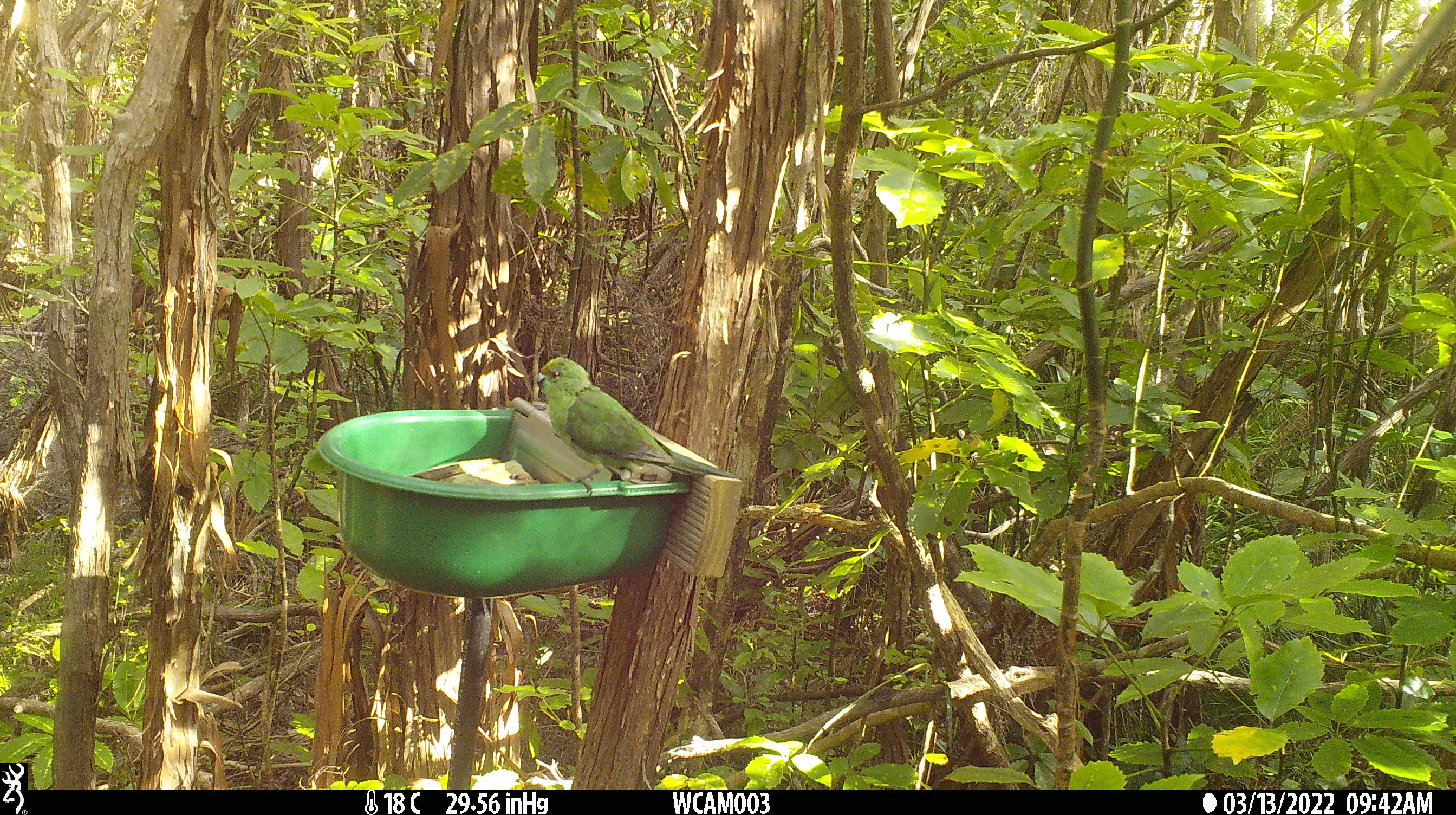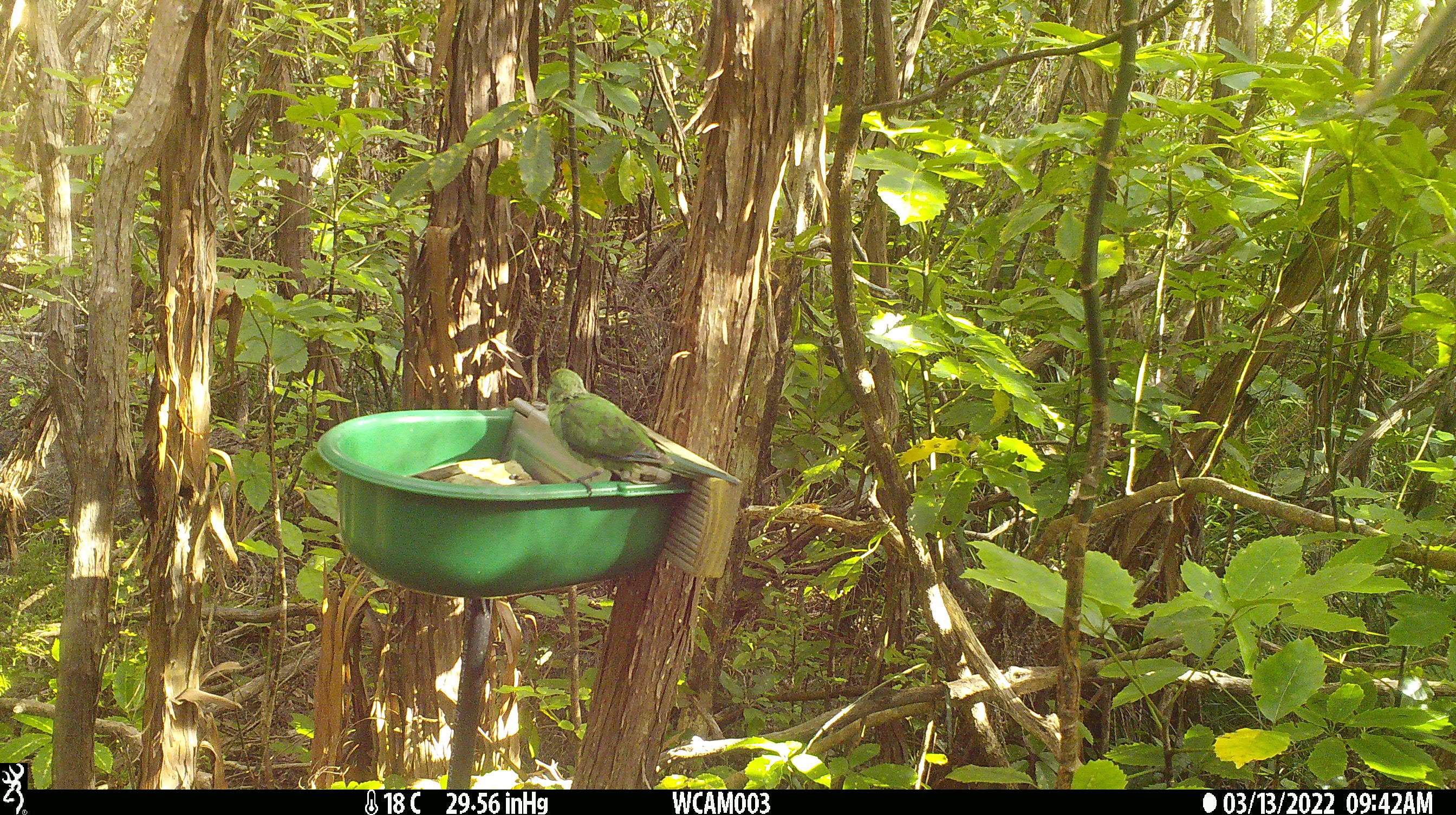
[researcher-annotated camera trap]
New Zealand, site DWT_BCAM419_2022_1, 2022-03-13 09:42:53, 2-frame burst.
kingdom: Animalia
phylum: Chordata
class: Aves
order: Psittaciformes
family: Psittaculidae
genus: Cyanoramphus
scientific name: Cyanoramphus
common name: parakeet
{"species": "parakeet (Cyanoramphus)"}